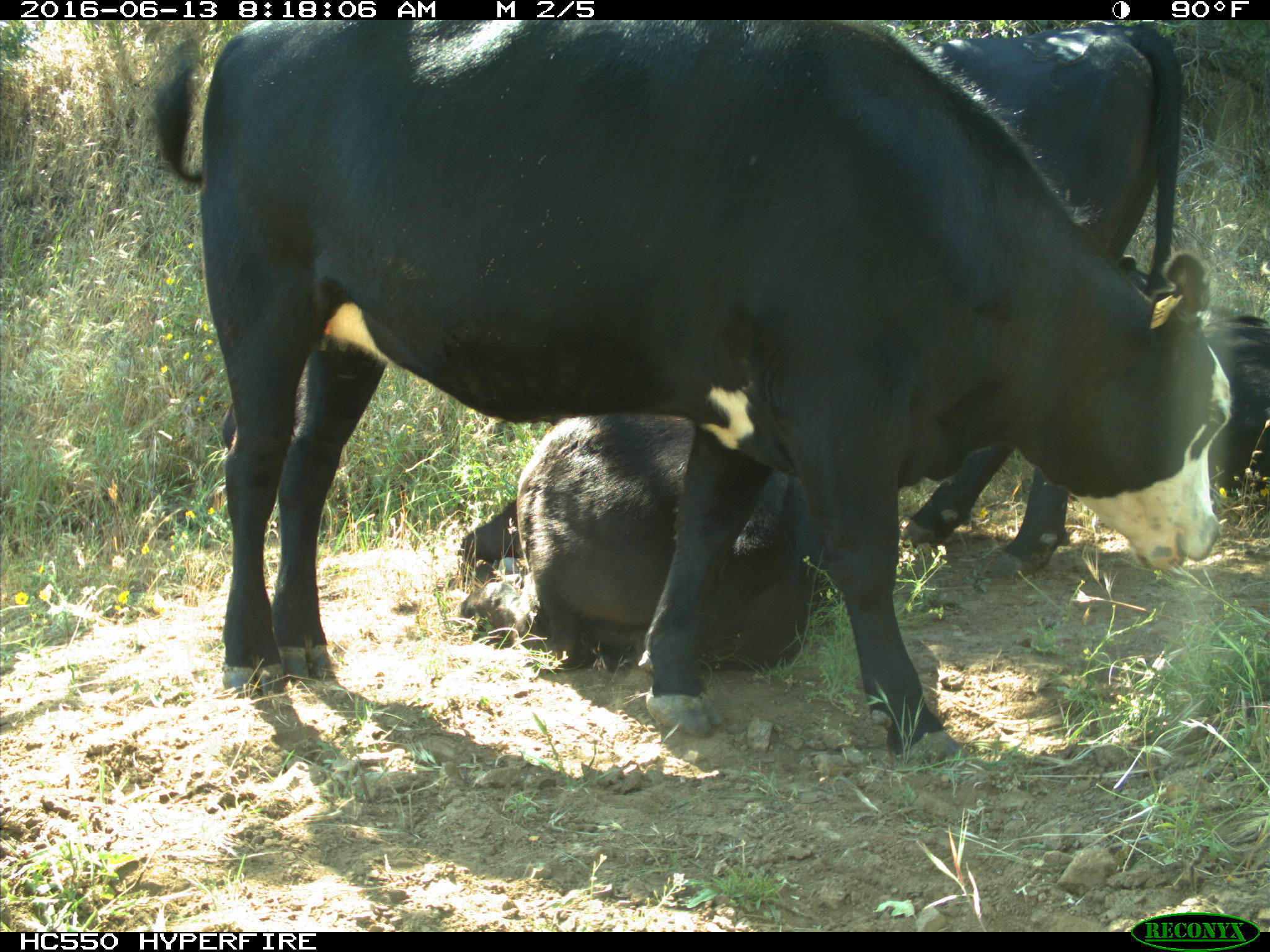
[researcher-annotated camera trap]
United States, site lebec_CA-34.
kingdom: Animalia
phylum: Chordata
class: Mammalia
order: Artiodactyla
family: Bovidae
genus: Bos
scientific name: Bos taurus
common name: domestic cow